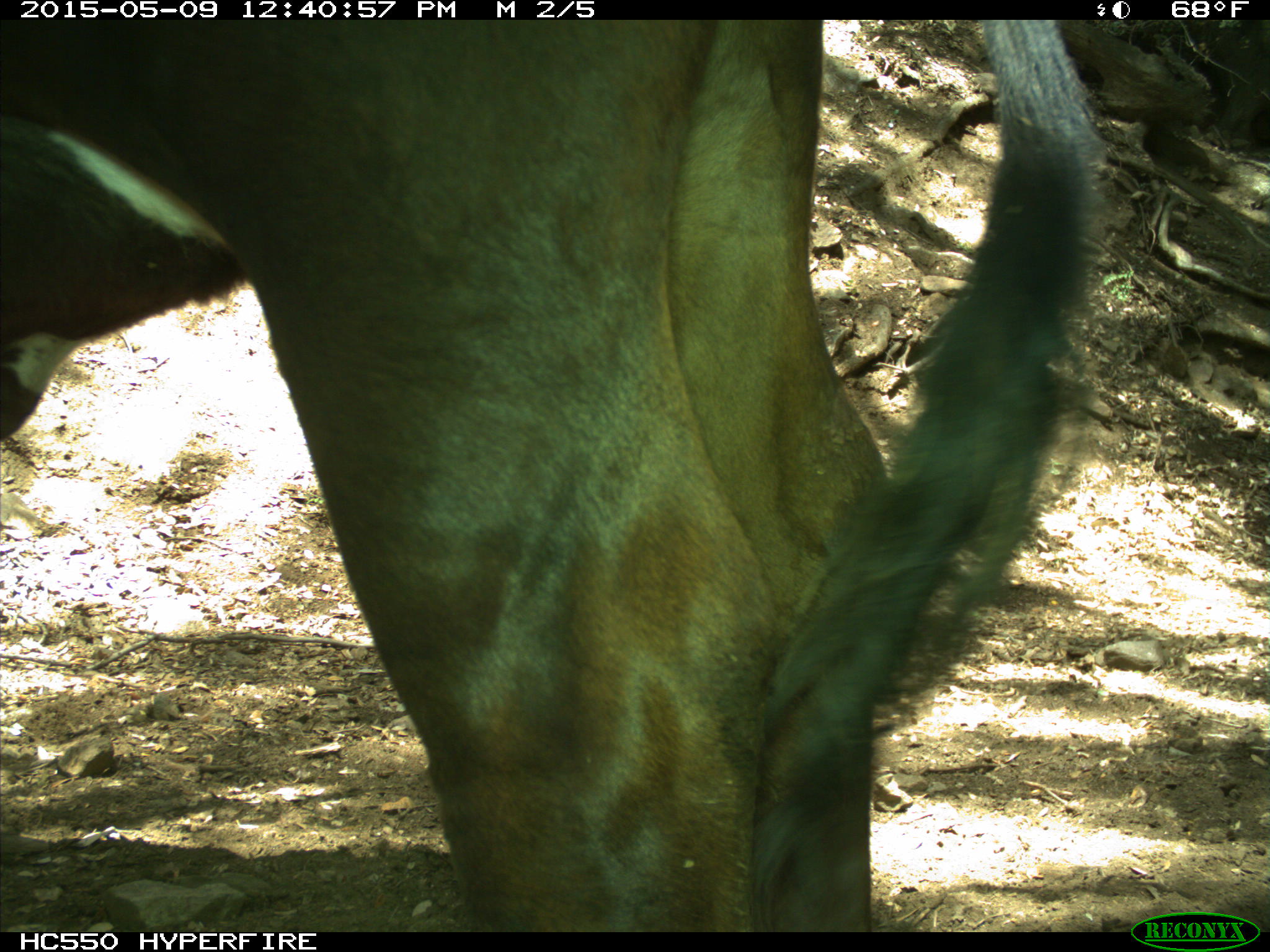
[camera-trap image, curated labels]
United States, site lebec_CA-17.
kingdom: Animalia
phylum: Chordata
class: Mammalia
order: Artiodactyla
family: Bovidae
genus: Bos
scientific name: Bos taurus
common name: domestic cow